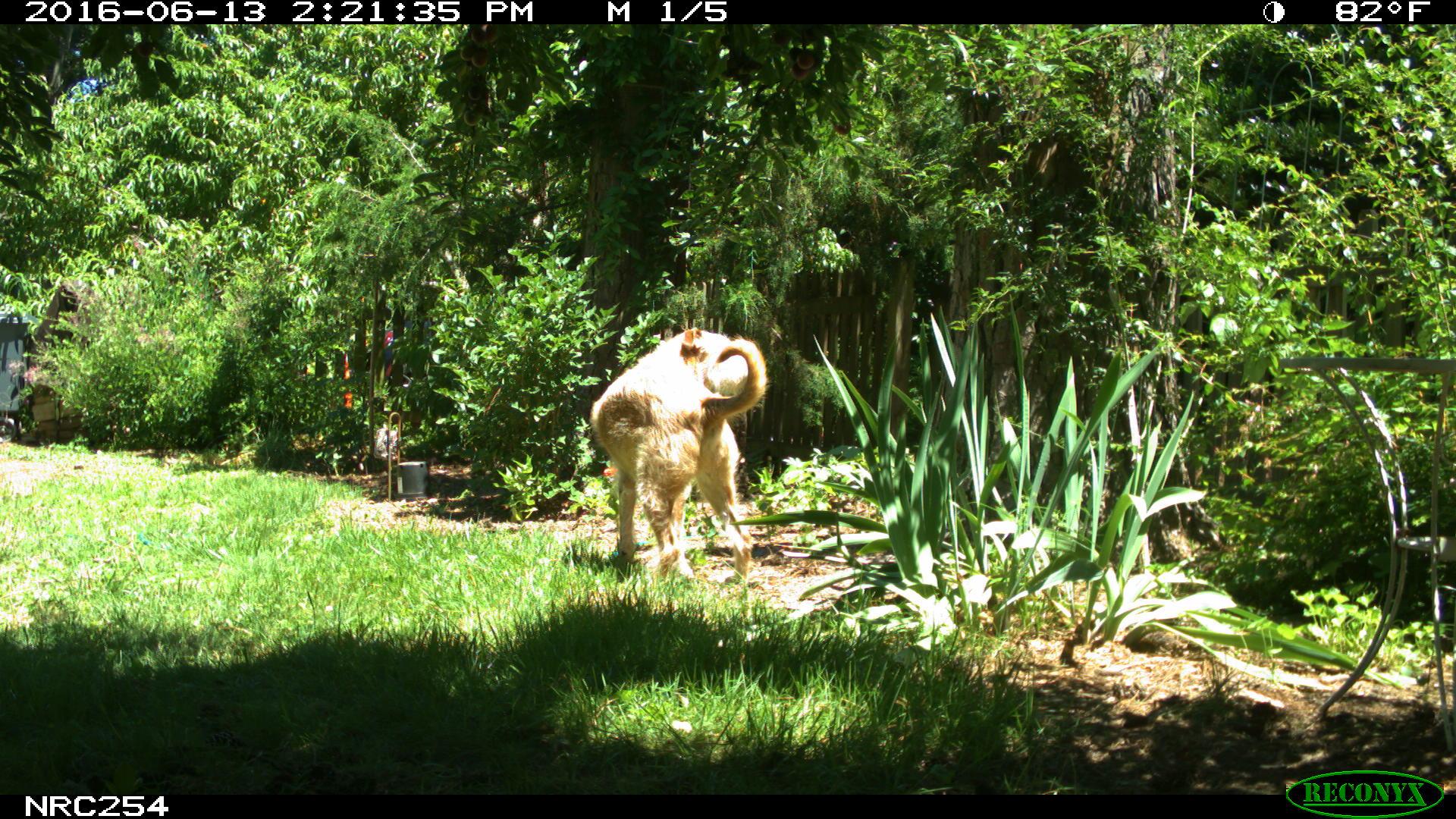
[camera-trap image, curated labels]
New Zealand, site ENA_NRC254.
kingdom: Animalia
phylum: Chordata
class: Mammalia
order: Carnivora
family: Canidae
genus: Canis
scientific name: Canis familiaris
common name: domestic dog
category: dog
Dog (domestic dog) (Canis familiaris).